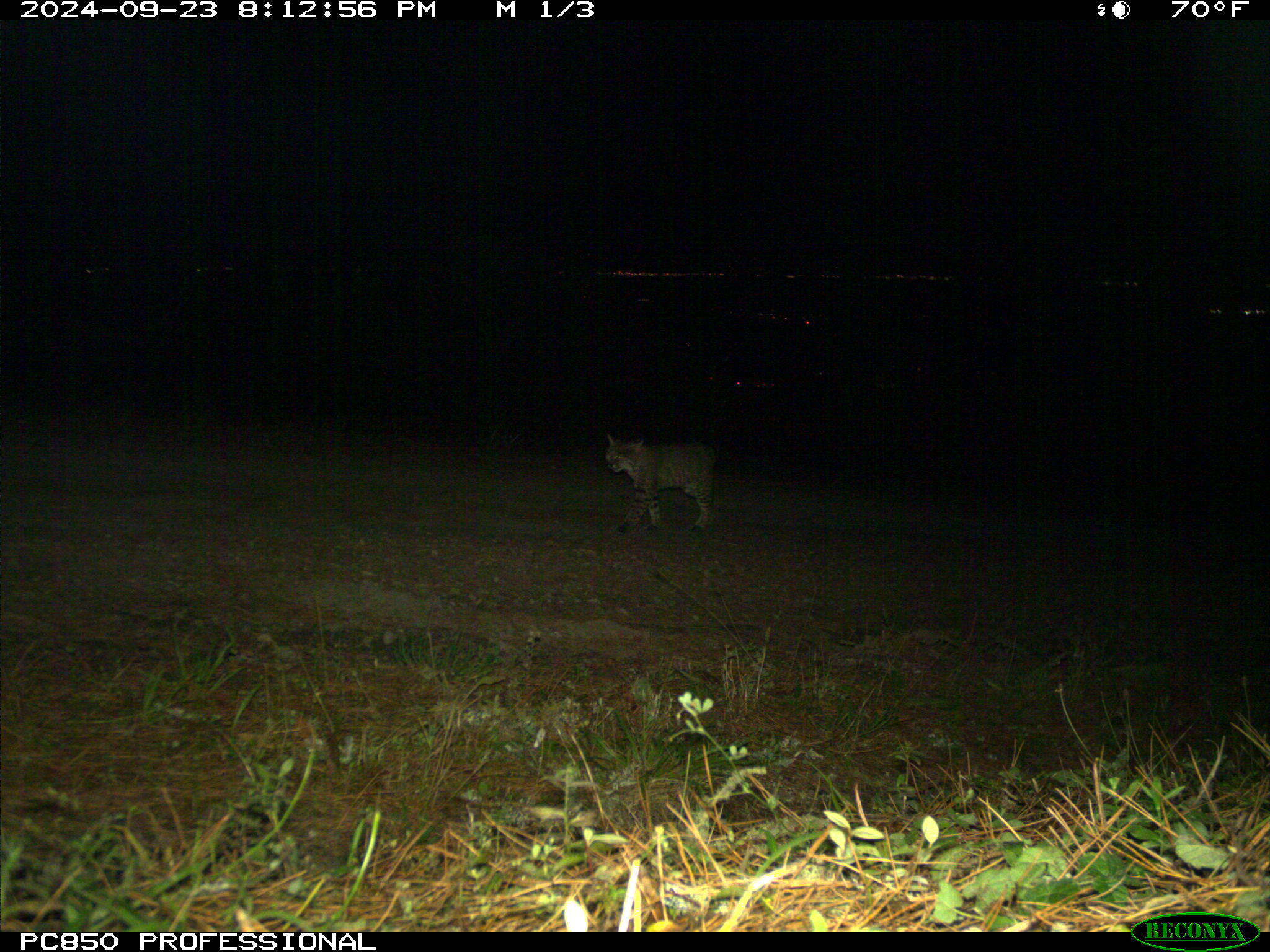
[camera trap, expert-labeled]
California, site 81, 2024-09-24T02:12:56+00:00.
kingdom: Animalia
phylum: Chordata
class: Mammalia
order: Carnivora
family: Felidae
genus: Lynx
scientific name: Lynx rufus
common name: bobcat